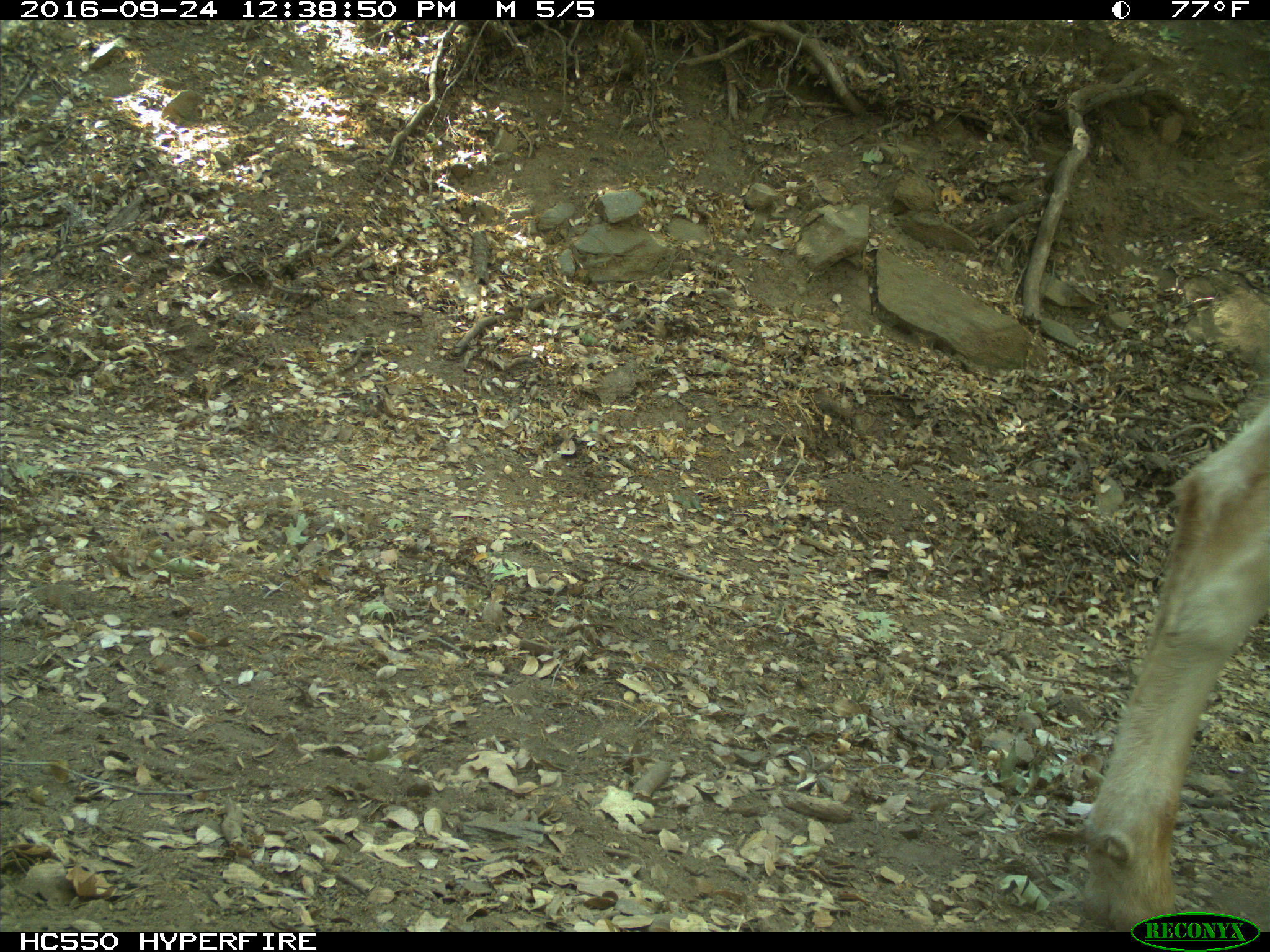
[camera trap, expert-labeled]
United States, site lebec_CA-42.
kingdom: Animalia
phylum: Chordata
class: Mammalia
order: Artiodactyla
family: Bovidae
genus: Bos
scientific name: Bos taurus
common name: domestic cow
Bos taurus (domestic cow).